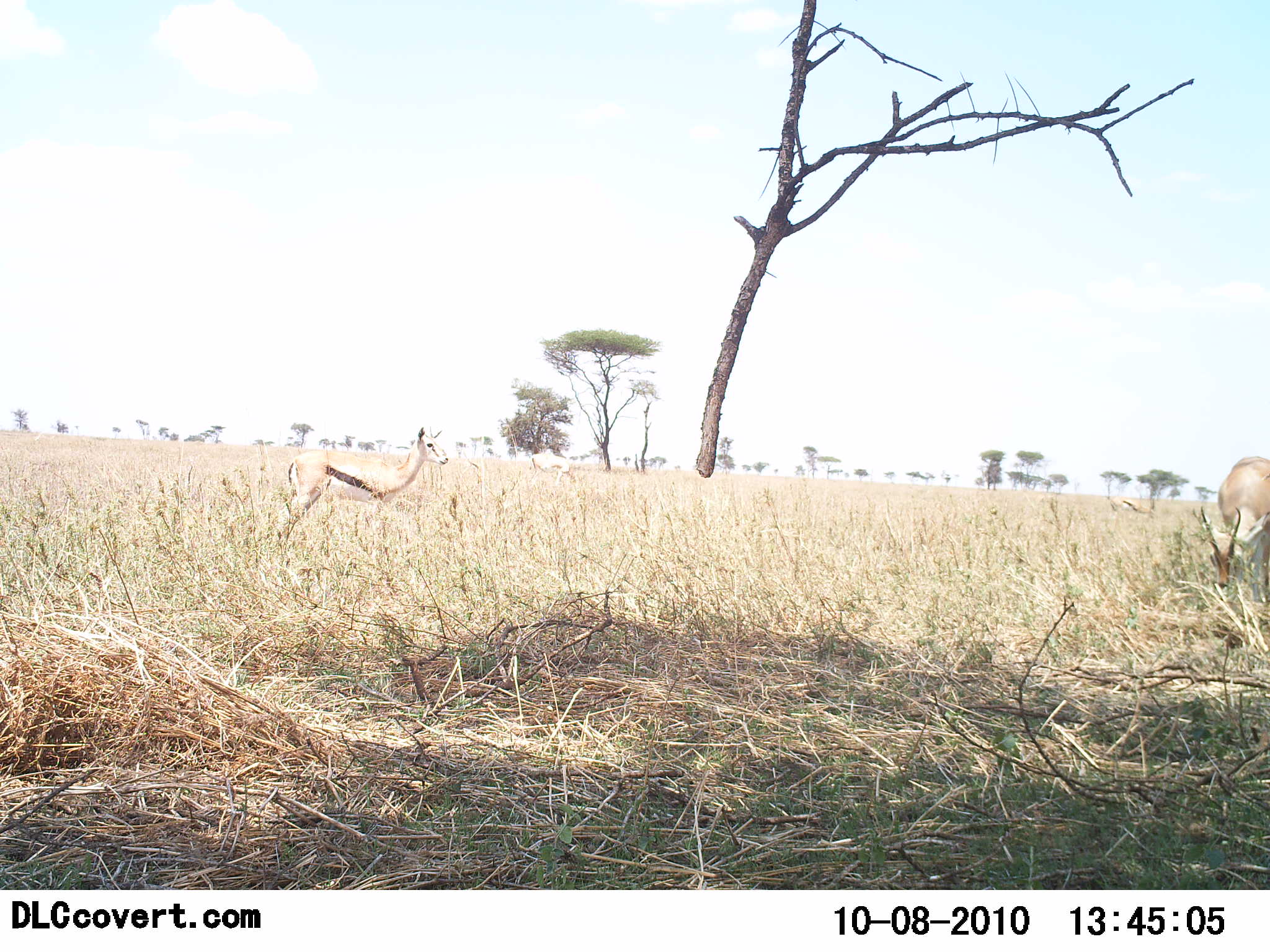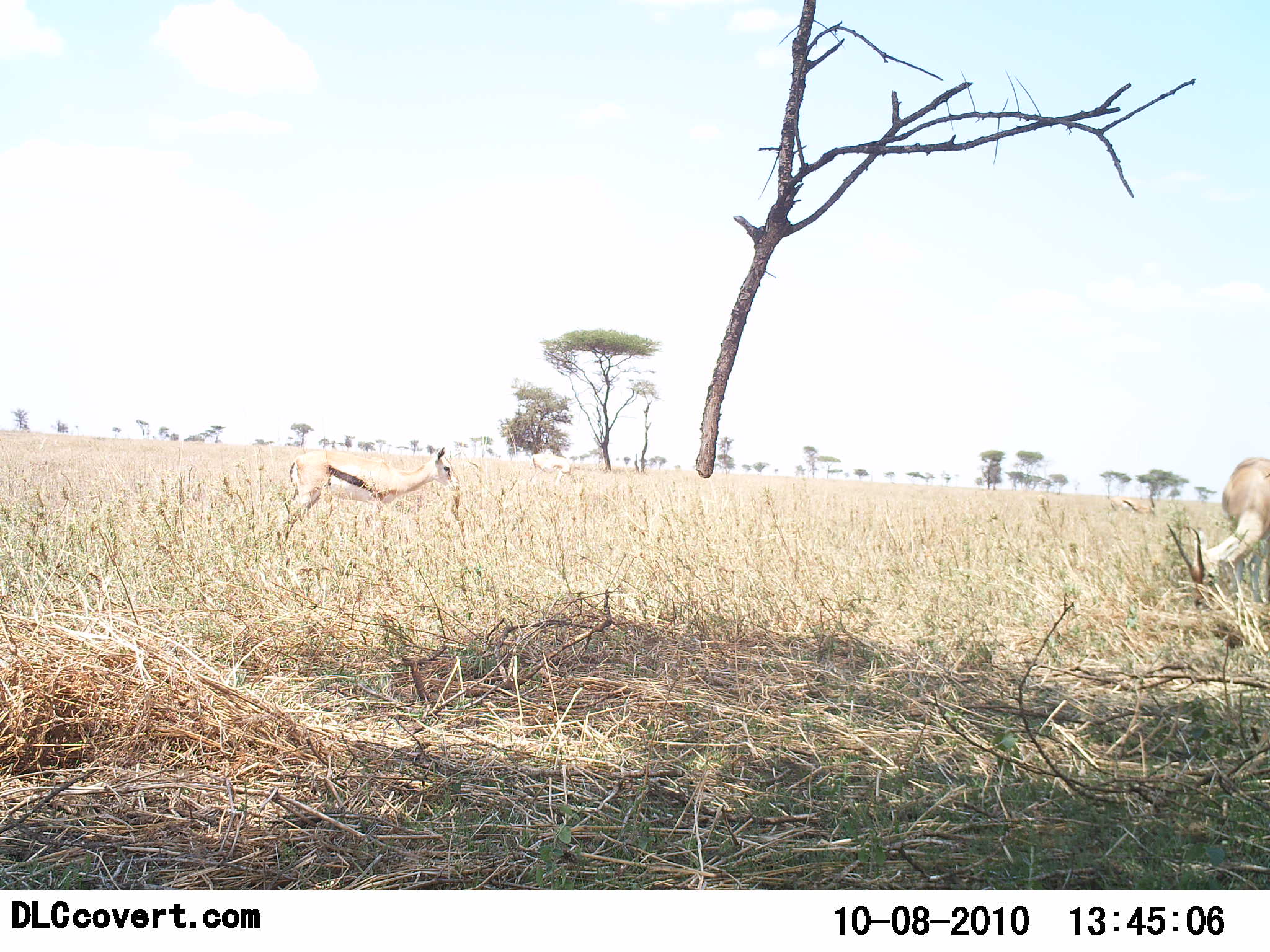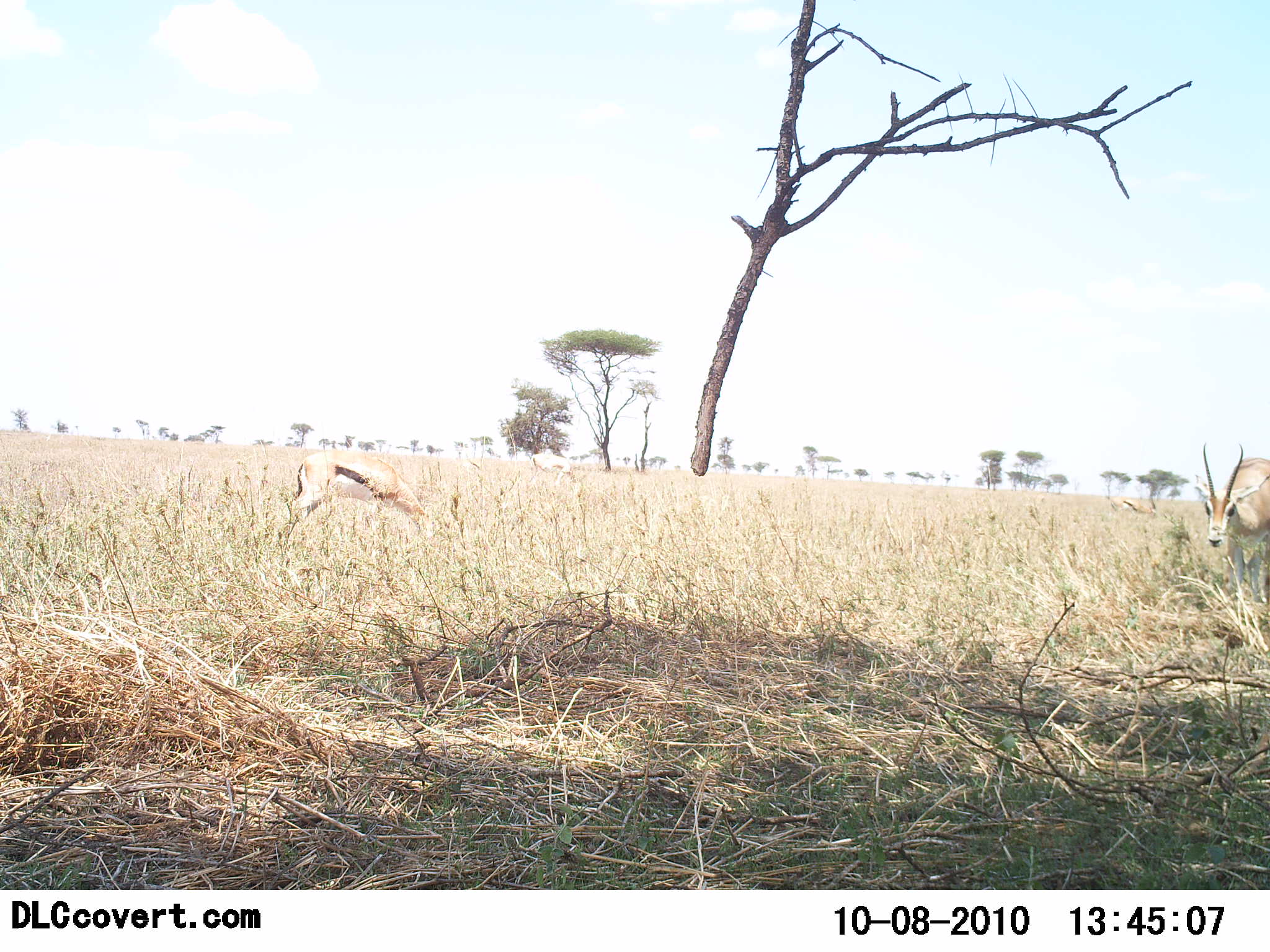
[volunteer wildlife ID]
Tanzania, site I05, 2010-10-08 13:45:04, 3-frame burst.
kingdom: Animalia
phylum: Chordata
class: Mammalia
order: Artiodactyla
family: Bovidae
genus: Eudorcas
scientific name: Eudorcas thomsonii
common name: thomson's gazelle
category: gazellethomsons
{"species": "gazellethomsons (thomson's gazelle) (Eudorcas thomsonii)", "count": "2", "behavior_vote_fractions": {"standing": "45%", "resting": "0%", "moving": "10%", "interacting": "0%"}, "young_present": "10%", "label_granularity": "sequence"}